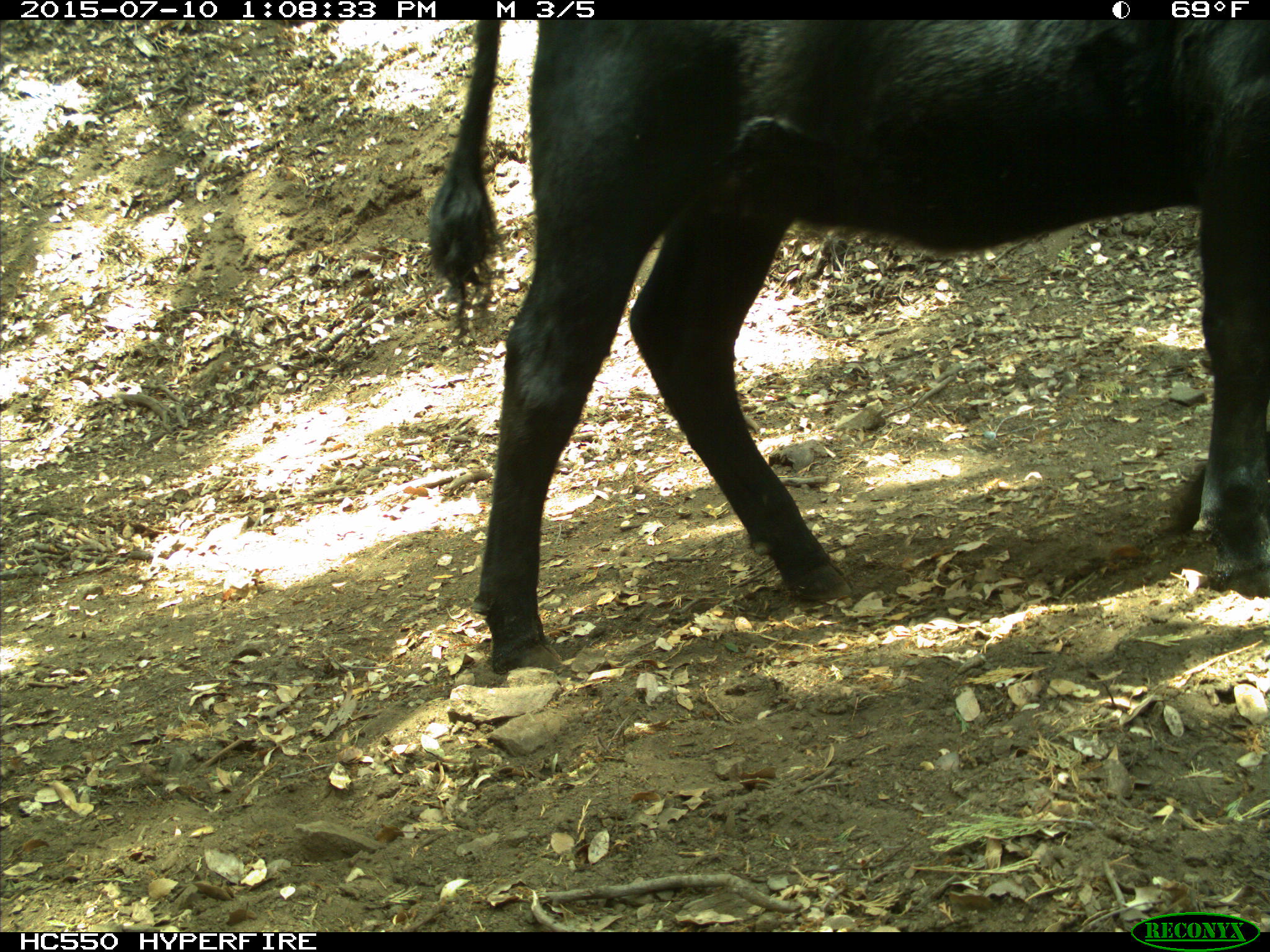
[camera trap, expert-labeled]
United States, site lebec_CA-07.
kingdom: Animalia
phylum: Chordata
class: Mammalia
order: Artiodactyla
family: Bovidae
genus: Bos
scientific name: Bos taurus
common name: domestic cow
Bos taurus (domestic cow).